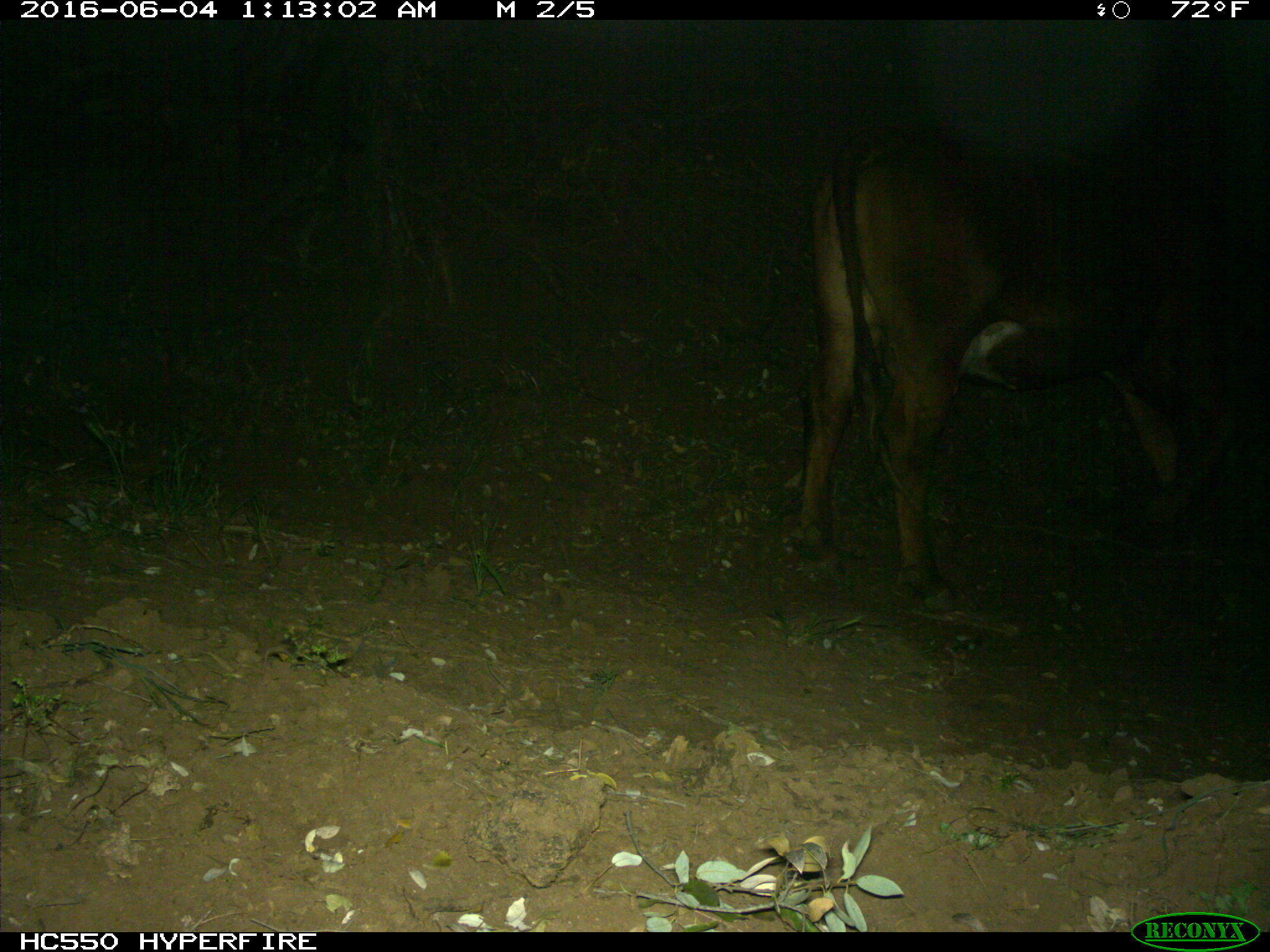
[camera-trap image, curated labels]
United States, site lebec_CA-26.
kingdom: Animalia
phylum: Chordata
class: Mammalia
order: Artiodactyla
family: Bovidae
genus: Bos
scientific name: Bos taurus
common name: domestic cow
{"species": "Bos taurus (domestic cow)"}